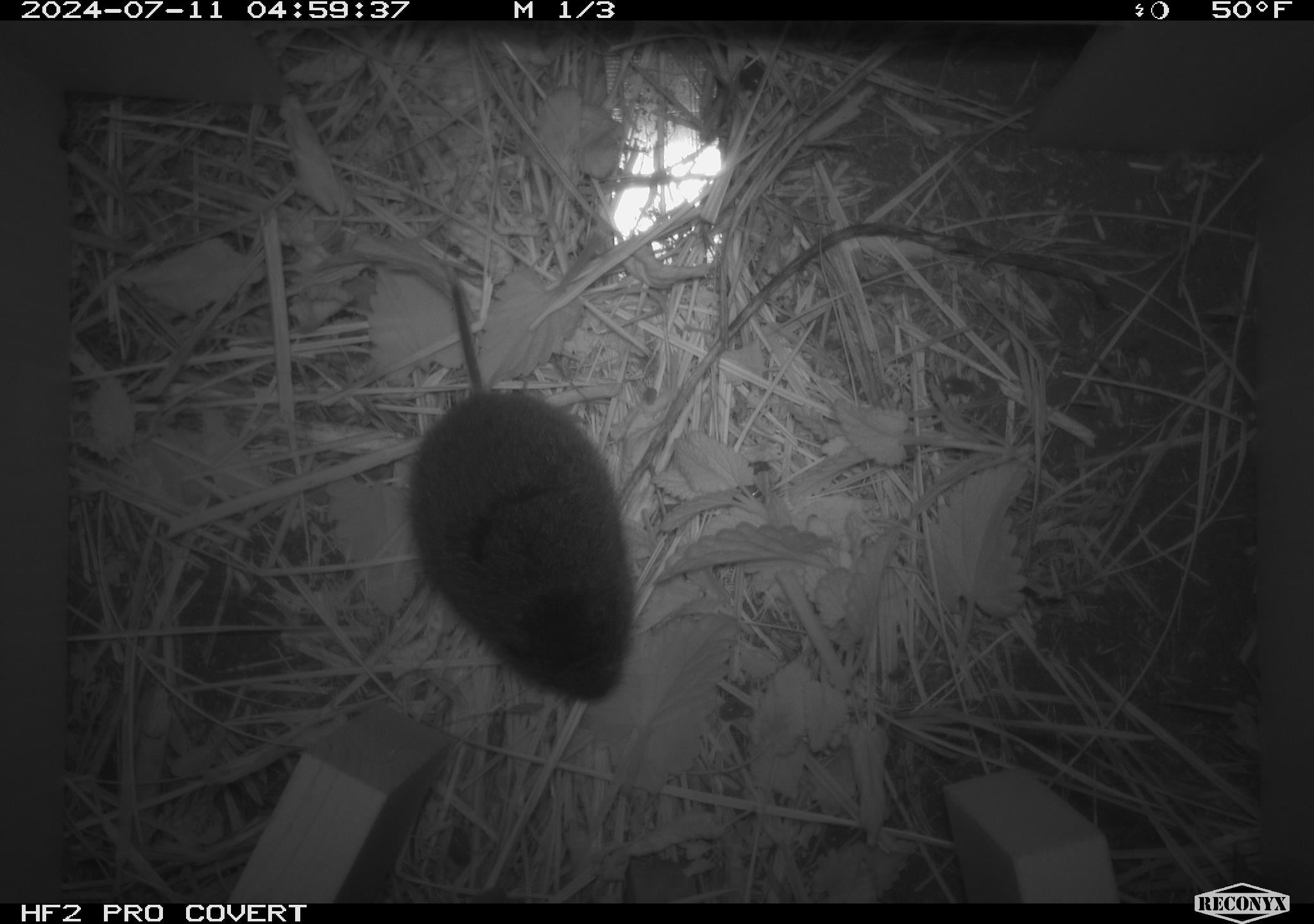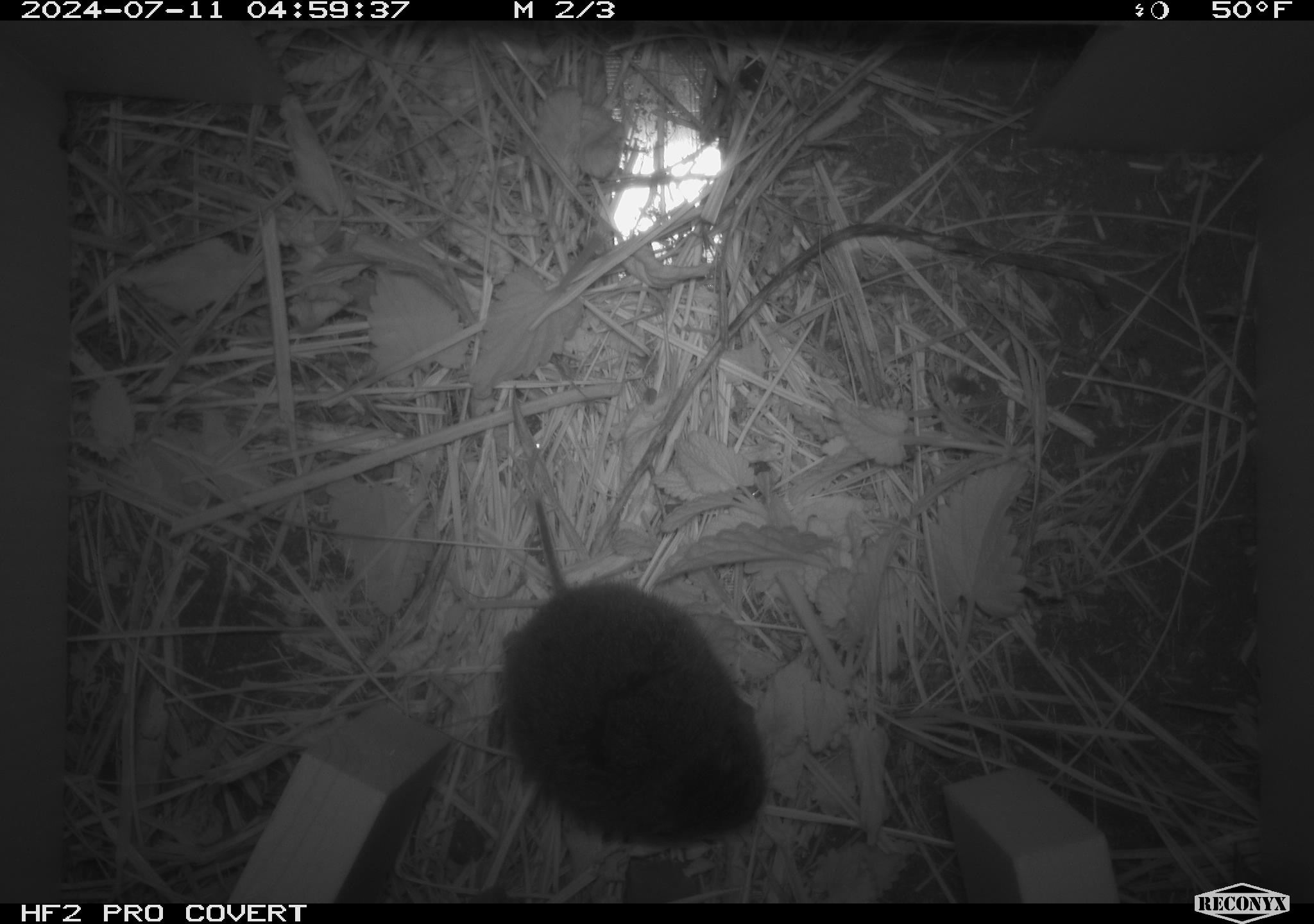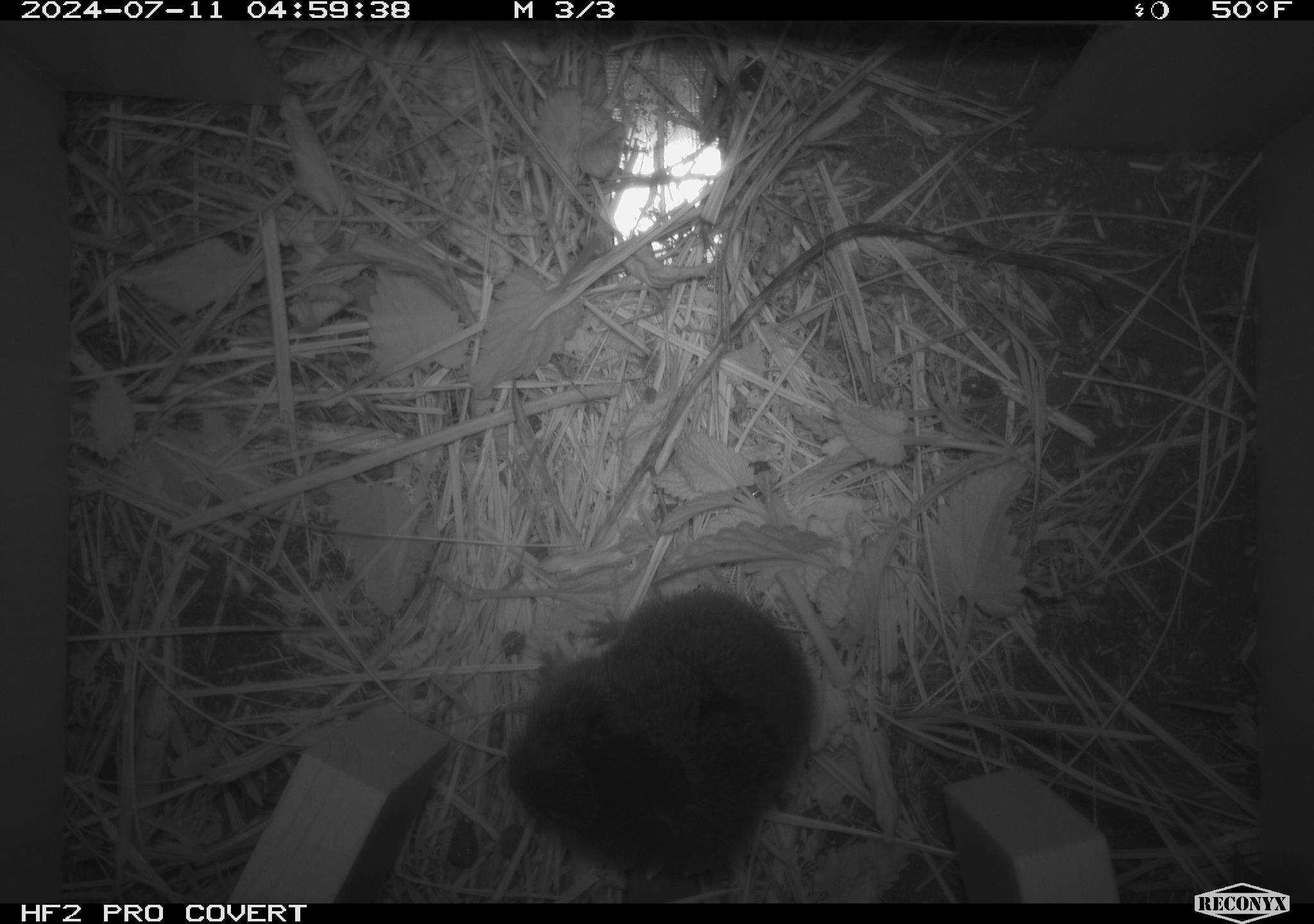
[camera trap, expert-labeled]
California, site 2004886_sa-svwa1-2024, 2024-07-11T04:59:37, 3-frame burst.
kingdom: Animalia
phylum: Chordata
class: Mammalia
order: Rodentia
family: Cricetidae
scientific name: Arvicolinae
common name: voles, lemmings, and muskrats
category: arvicolinae subfamily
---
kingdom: Animalia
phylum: Arthropoda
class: Malacostraca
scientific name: Malacostraca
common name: amphipods, crabs, isopods, krill, lobsters and shrimps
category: malacostracan